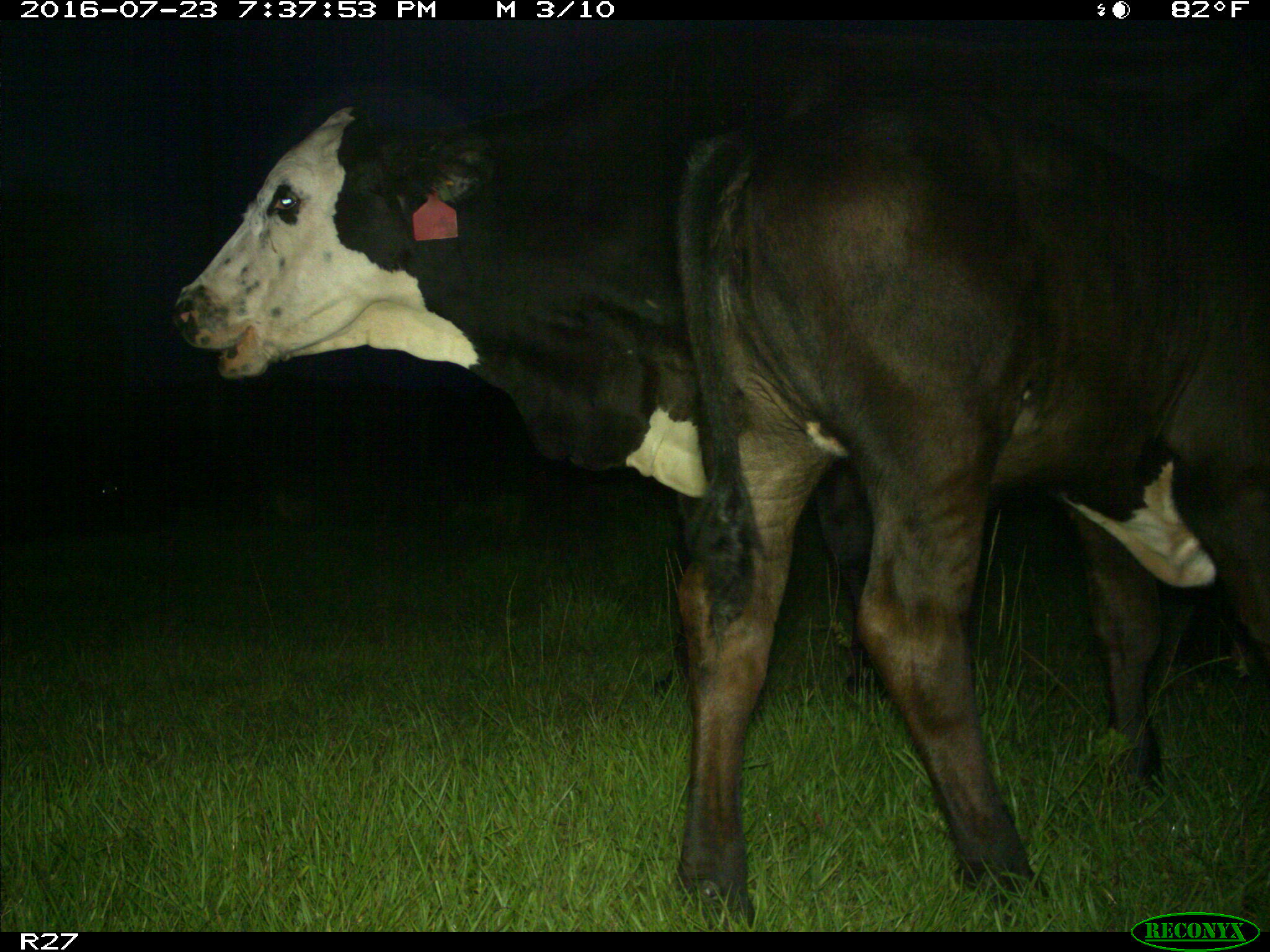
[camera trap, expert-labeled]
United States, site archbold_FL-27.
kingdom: Animalia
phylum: Chordata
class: Mammalia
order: Artiodactyla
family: Bovidae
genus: Bos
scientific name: Bos taurus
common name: domestic cow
Bos taurus (domestic cow).